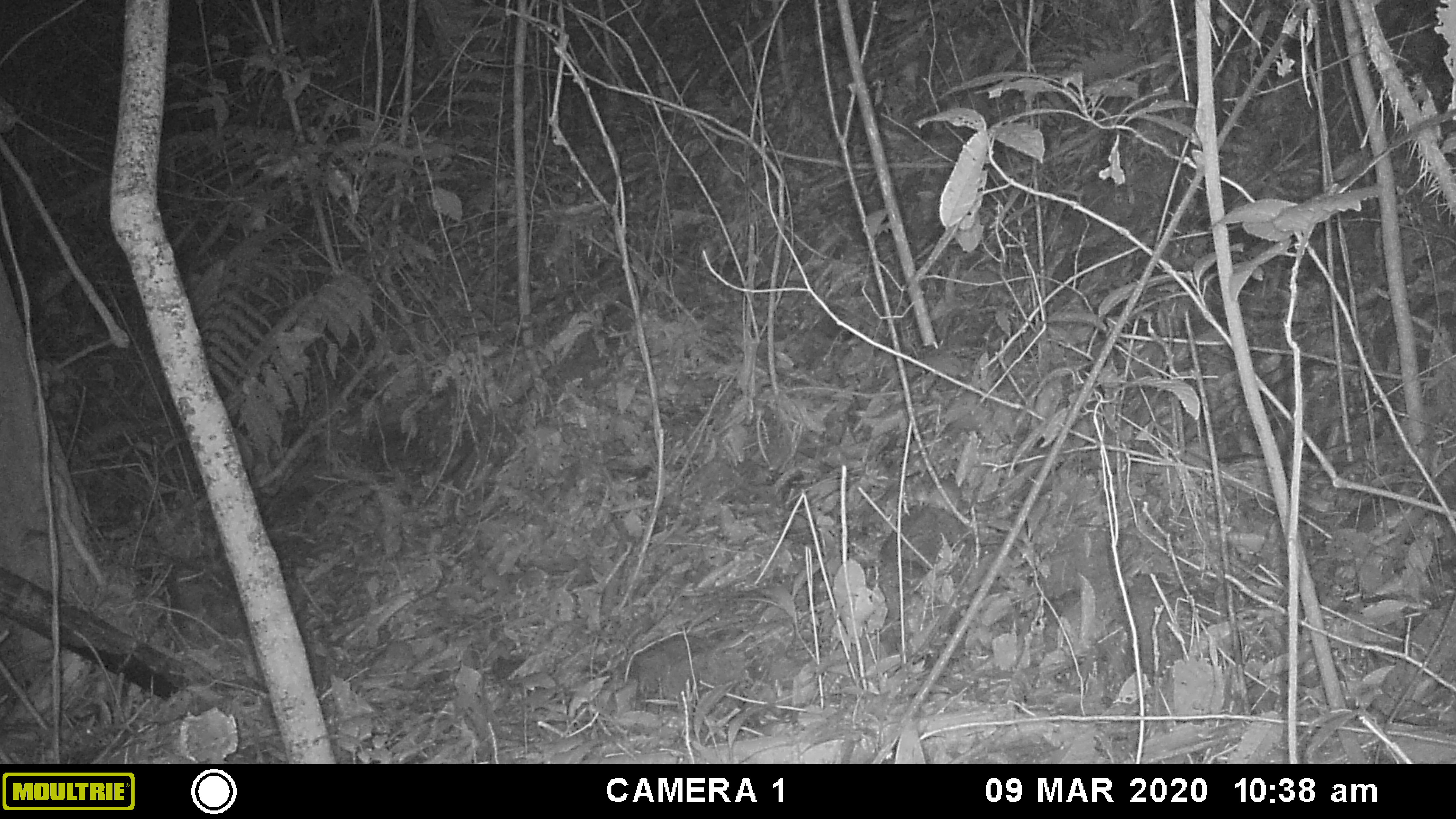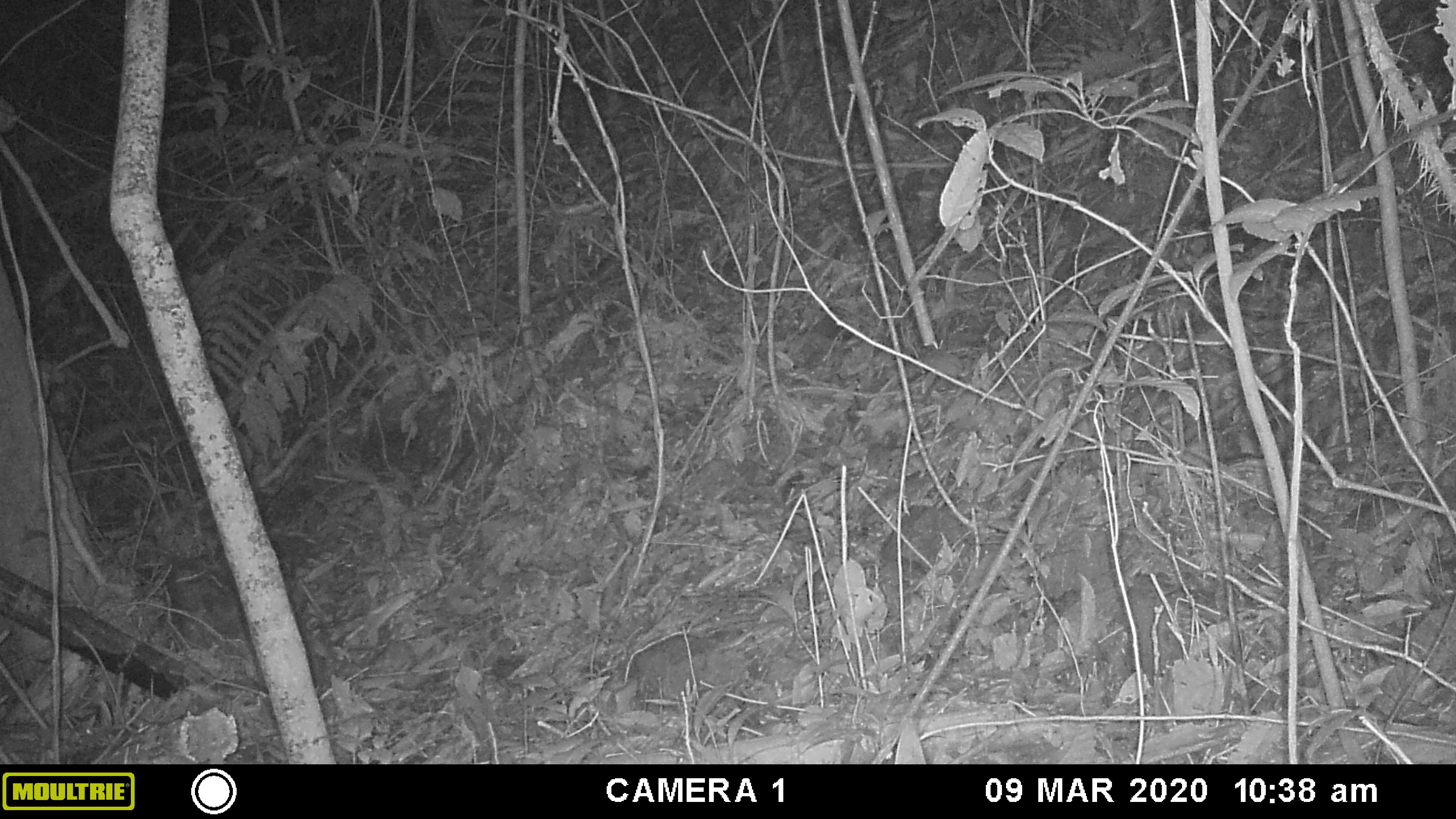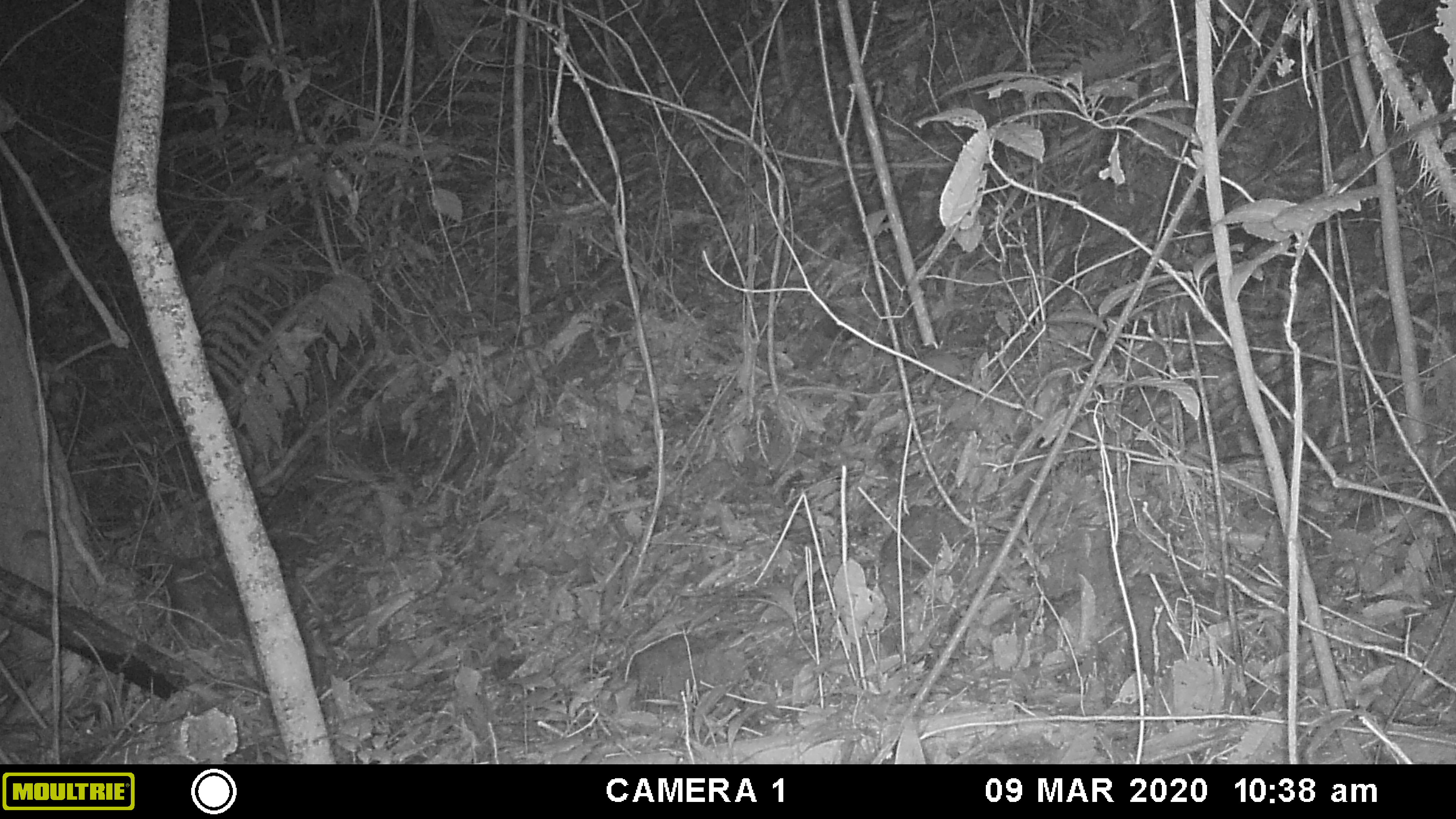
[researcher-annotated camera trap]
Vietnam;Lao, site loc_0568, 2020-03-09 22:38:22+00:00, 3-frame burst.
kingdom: Animalia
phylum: Chordata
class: Mammalia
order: Rodentia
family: Muridae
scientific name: Muridae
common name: old-world mice and rats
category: unidentified murid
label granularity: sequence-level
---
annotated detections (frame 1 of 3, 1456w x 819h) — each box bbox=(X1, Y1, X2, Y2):
unidentified murid: bbox=(904, 469, 971, 516)